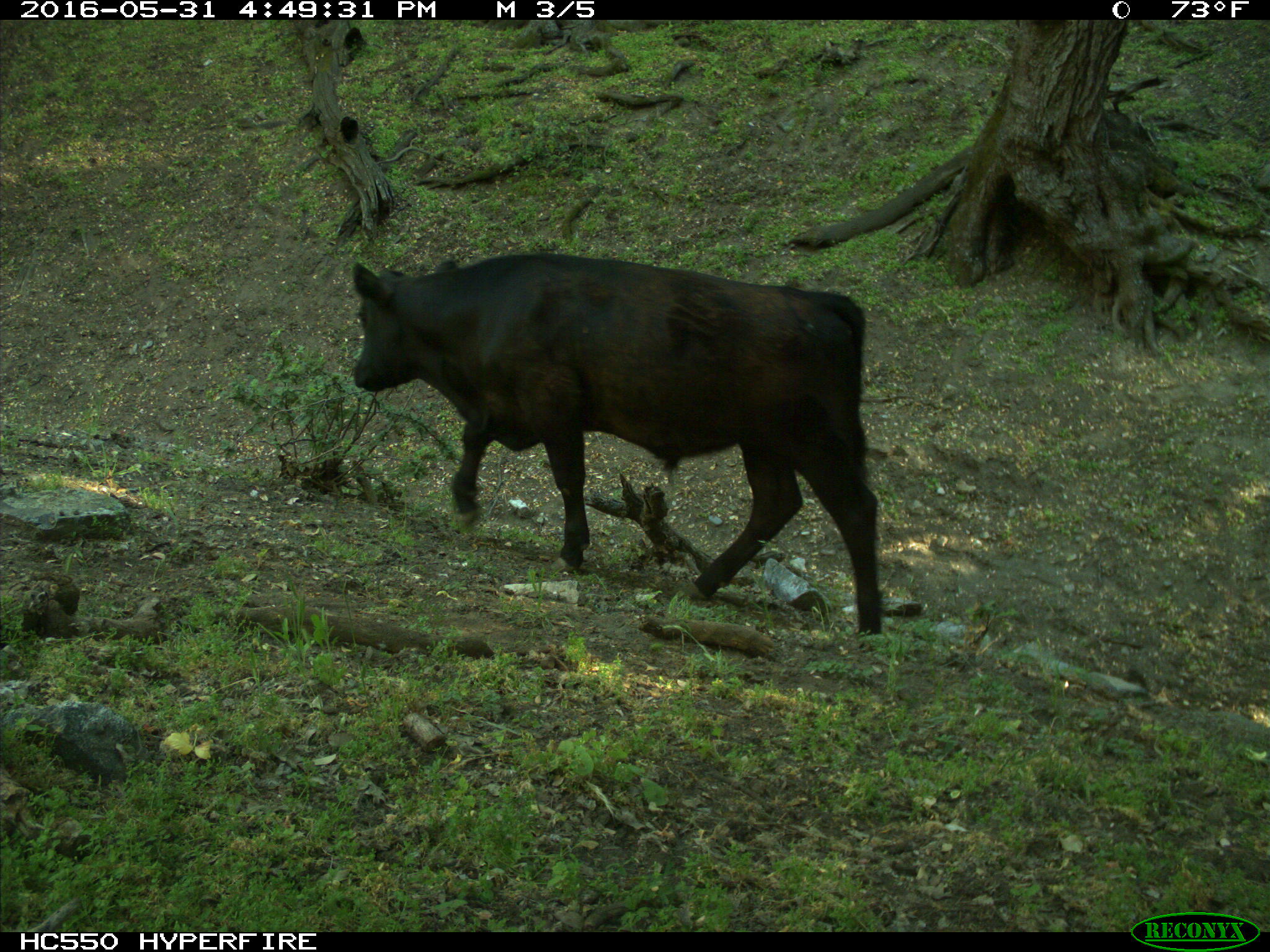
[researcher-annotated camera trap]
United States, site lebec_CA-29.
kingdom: Animalia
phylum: Chordata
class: Mammalia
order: Artiodactyla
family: Bovidae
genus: Bos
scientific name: Bos taurus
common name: domestic cow